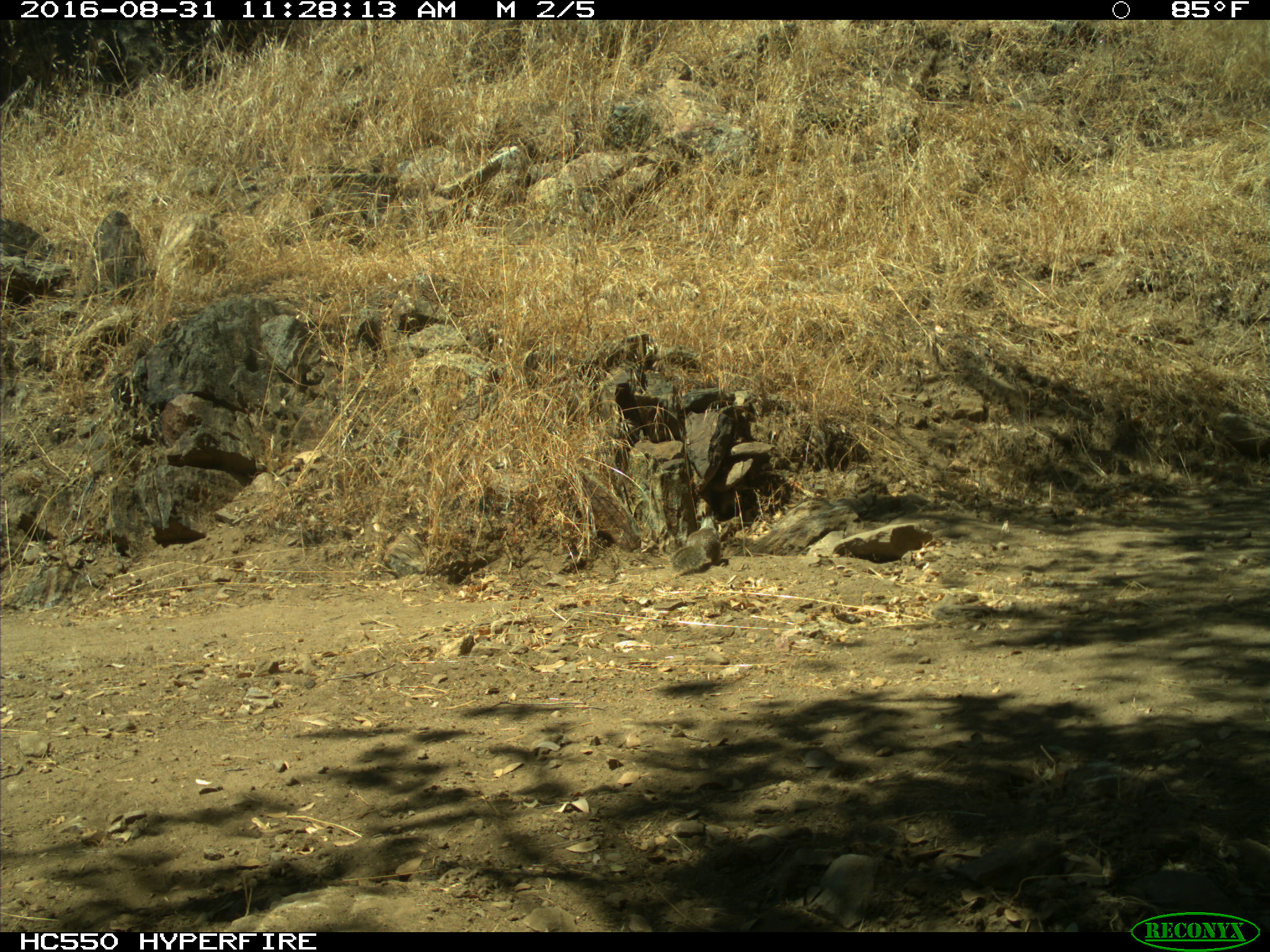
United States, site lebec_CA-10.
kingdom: Animalia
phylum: Chordata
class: Mammalia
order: Rodentia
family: Sciuridae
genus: Otospermophilus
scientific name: Otospermophilus beecheyi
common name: california ground squirrel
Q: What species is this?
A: Otospermophilus beecheyi (california ground squirrel).